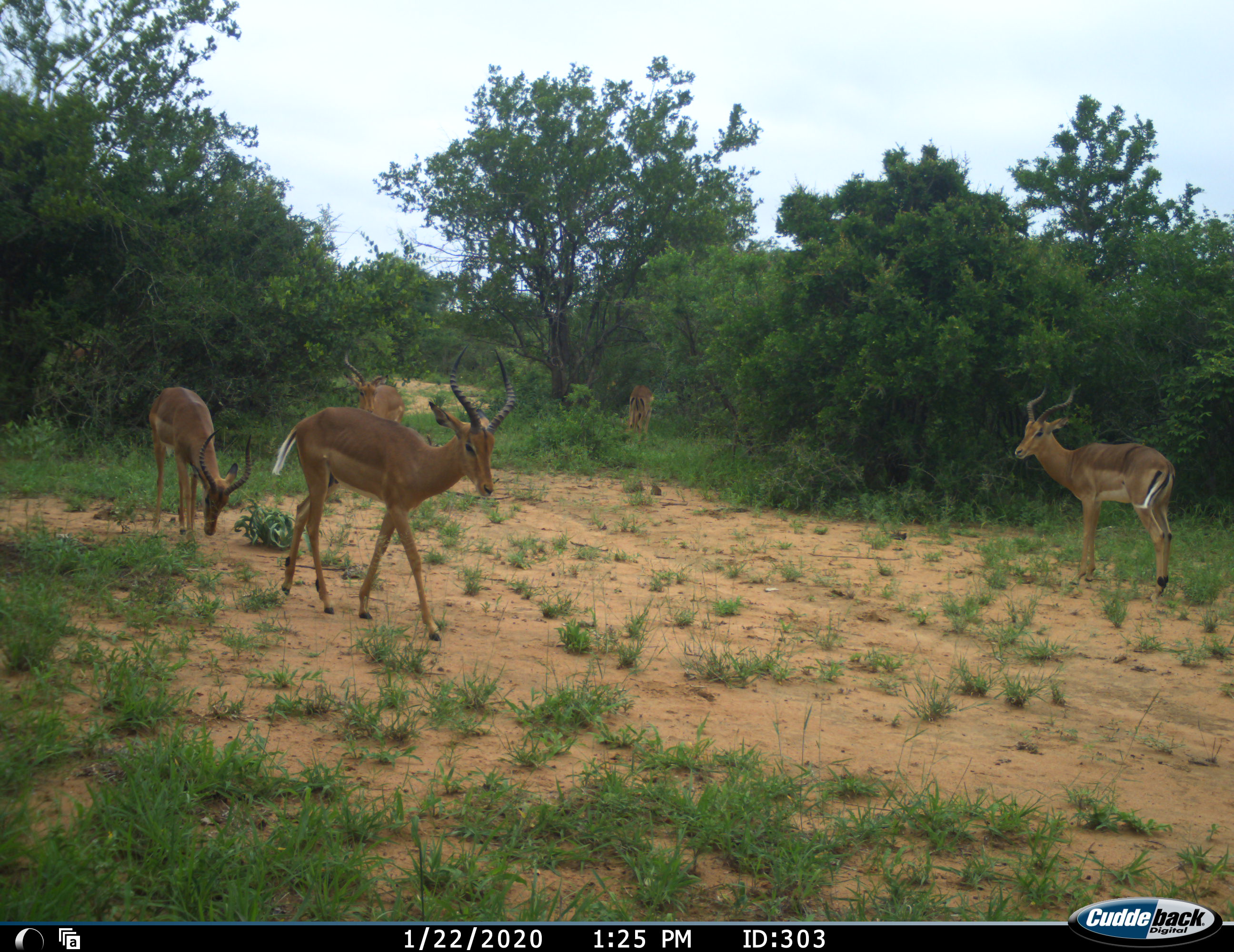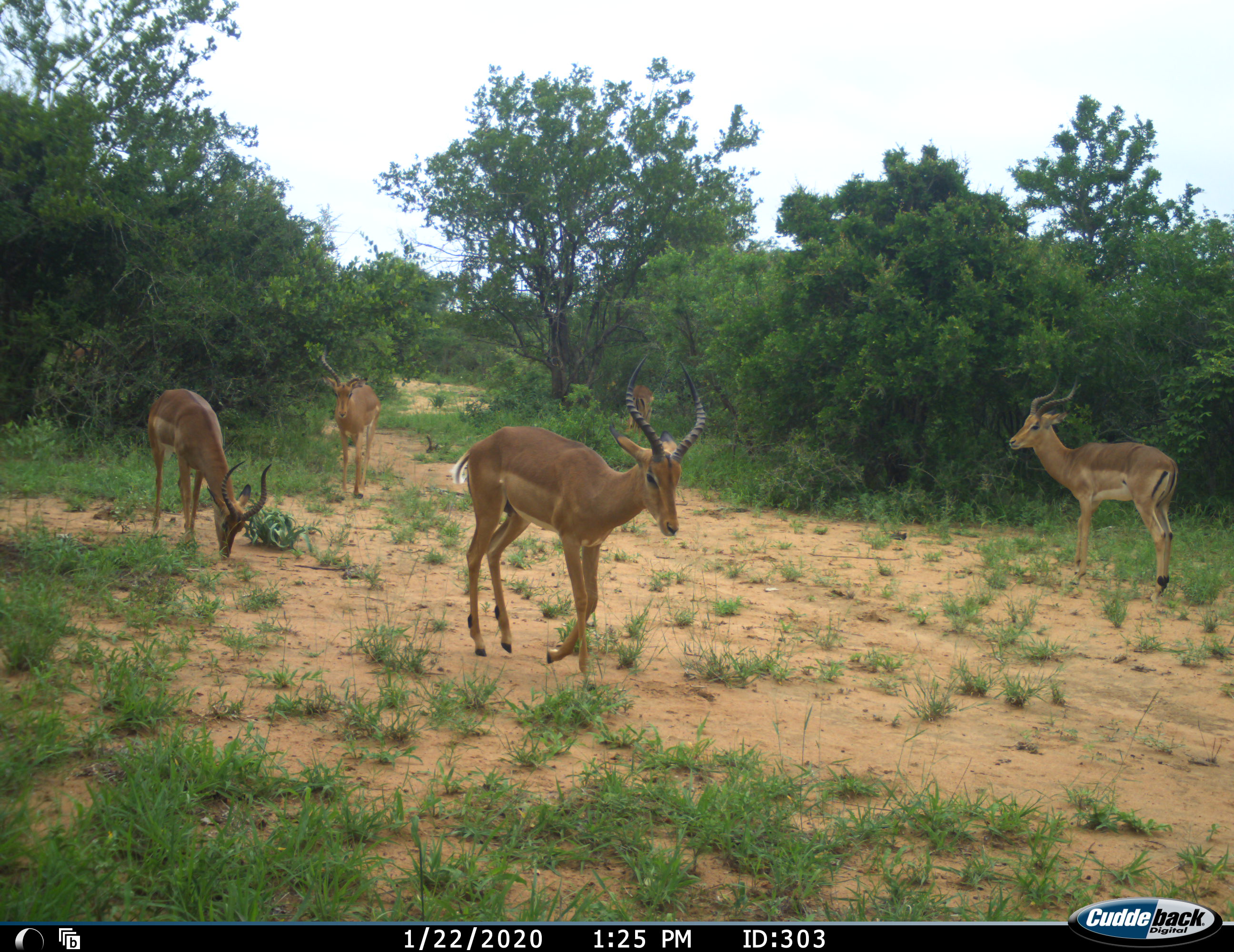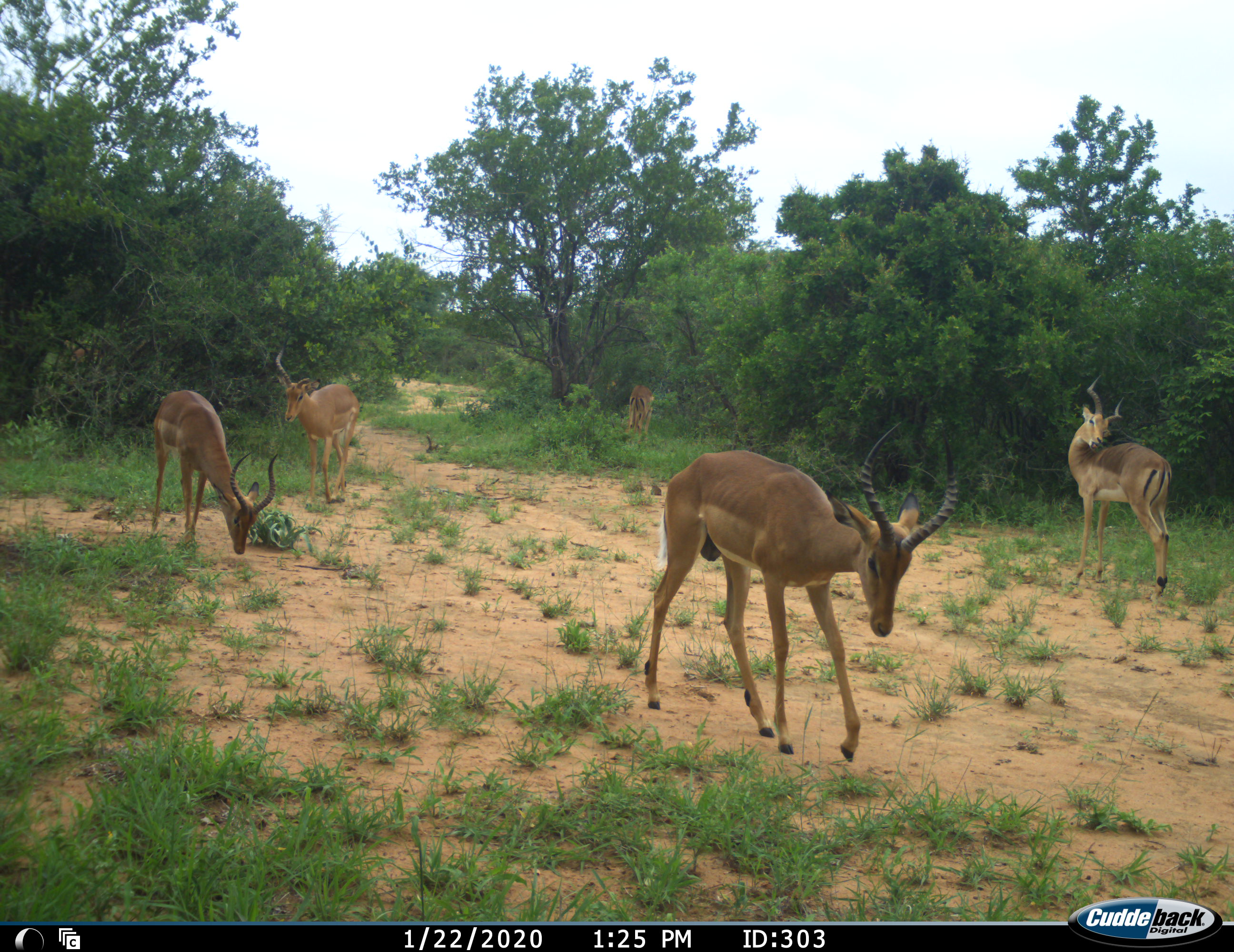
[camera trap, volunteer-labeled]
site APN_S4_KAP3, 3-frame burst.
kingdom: Animalia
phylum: Chordata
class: Mammalia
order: Artiodactyla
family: Bovidae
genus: Aepyceros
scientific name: Aepyceros melampus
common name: impala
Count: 5.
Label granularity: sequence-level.